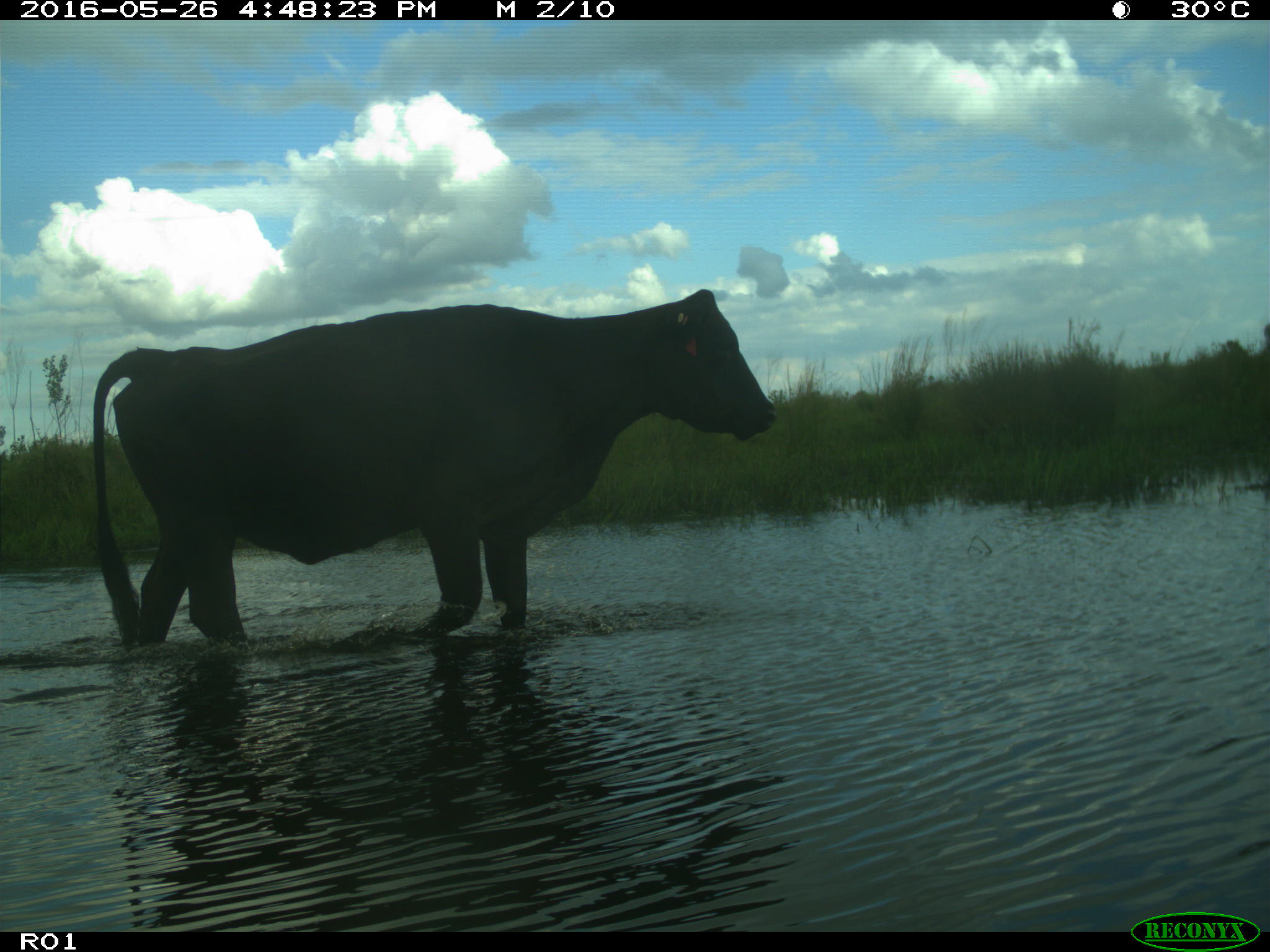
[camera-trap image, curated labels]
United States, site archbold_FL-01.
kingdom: Animalia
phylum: Chordata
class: Mammalia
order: Artiodactyla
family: Bovidae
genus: Bos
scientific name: Bos taurus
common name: domestic cow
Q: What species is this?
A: Bos taurus (domestic cow).